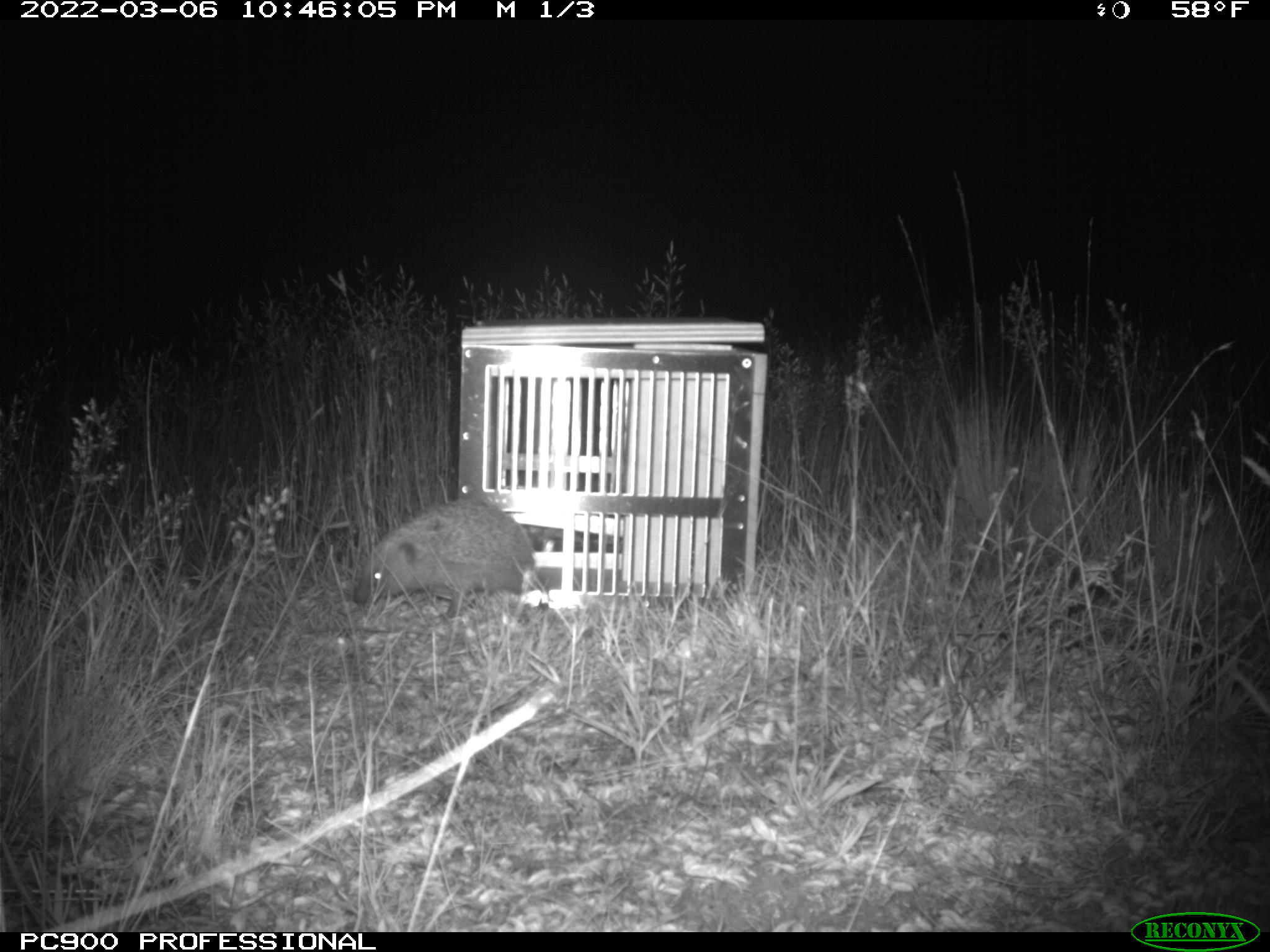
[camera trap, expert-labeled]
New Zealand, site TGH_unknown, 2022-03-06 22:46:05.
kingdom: Animalia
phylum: Chordata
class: Mammalia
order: Eulipotyphla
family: Erinaceidae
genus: Erinaceus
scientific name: Erinaceus europaeus europaeus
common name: european hedgehog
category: hedgehog